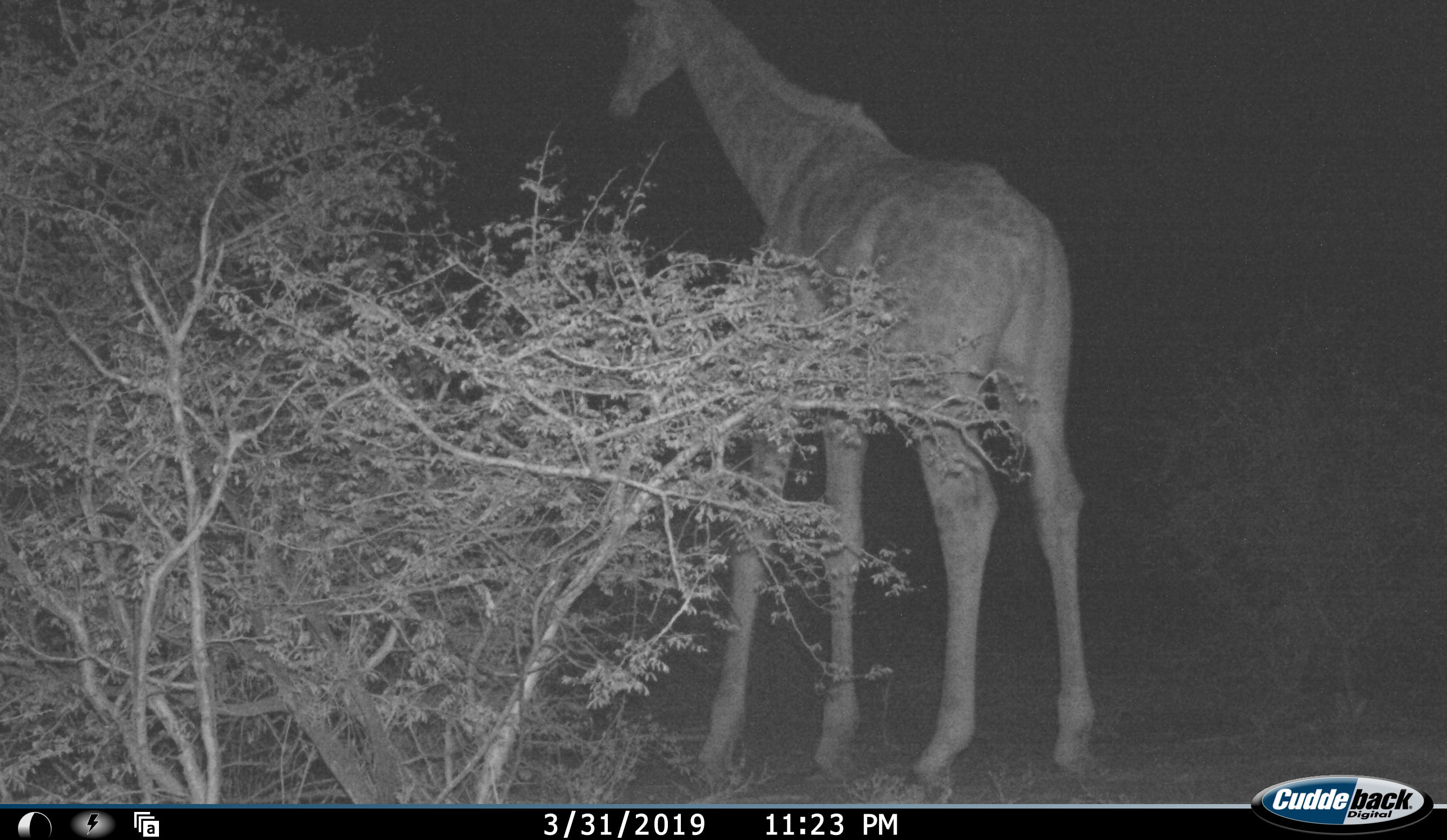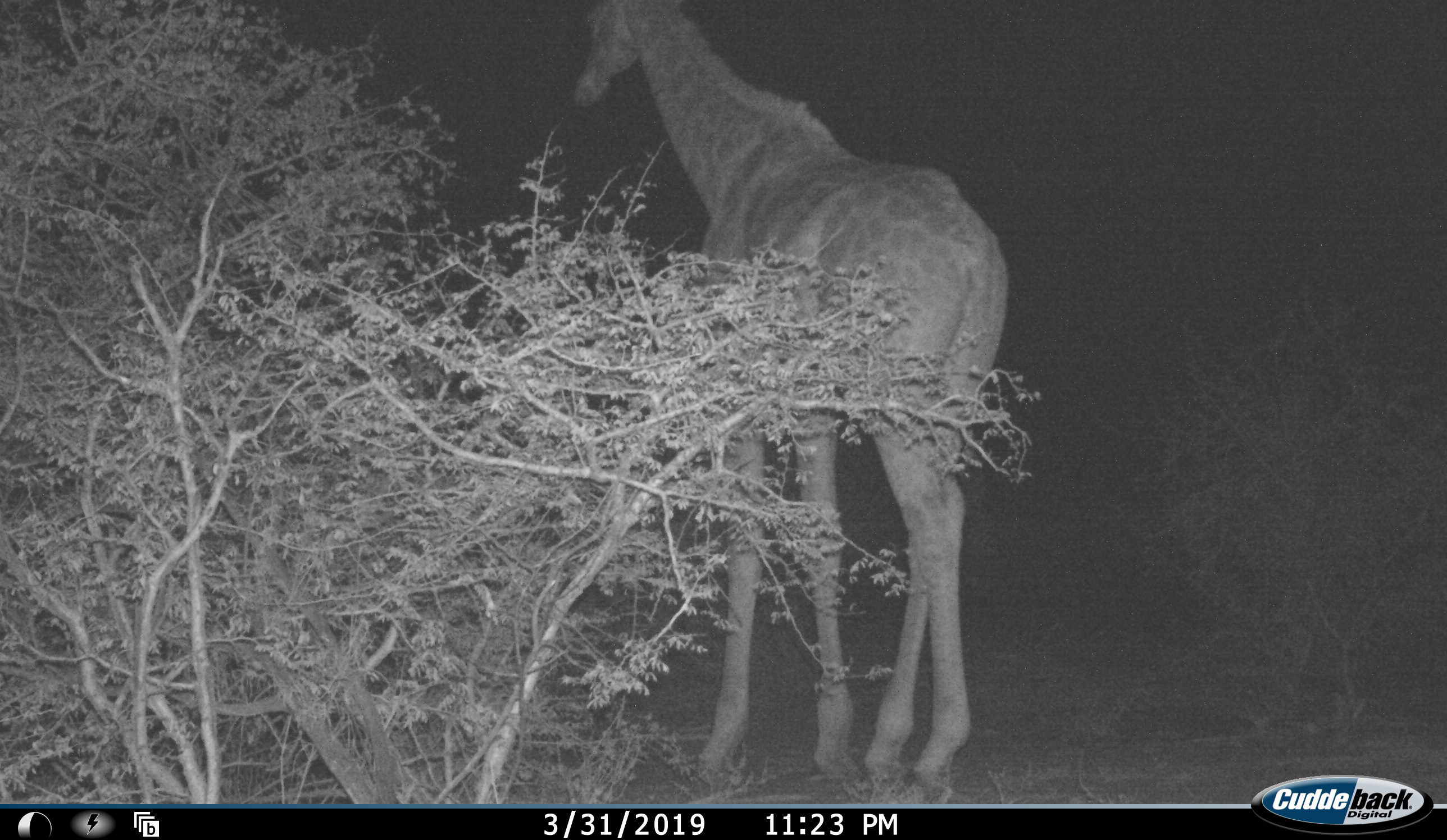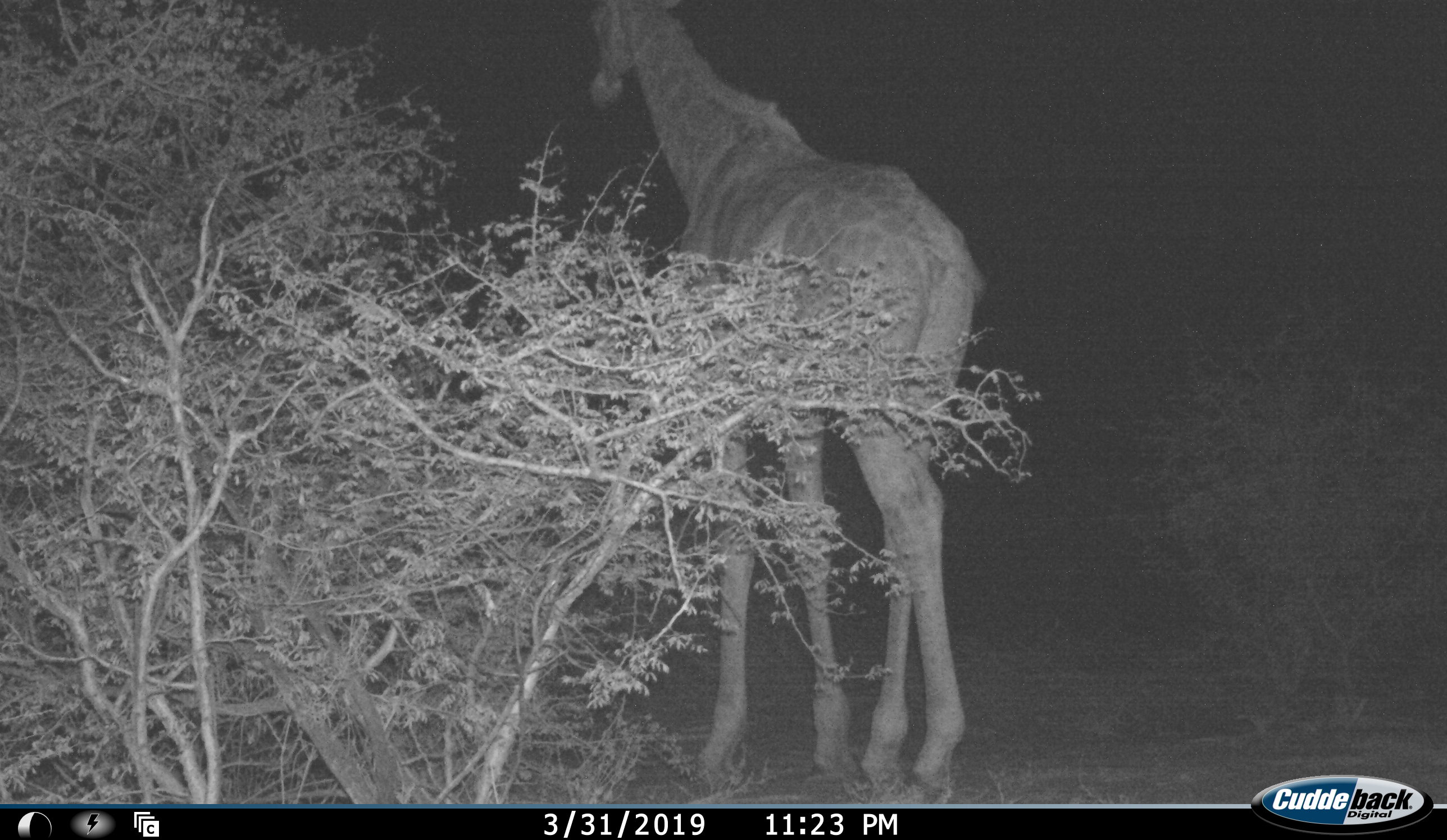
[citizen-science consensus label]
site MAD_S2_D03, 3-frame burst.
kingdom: Animalia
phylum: Chordata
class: Mammalia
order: Artiodactyla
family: Giraffidae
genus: Giraffa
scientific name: Giraffa camelopardalis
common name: giraffe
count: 1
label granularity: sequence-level